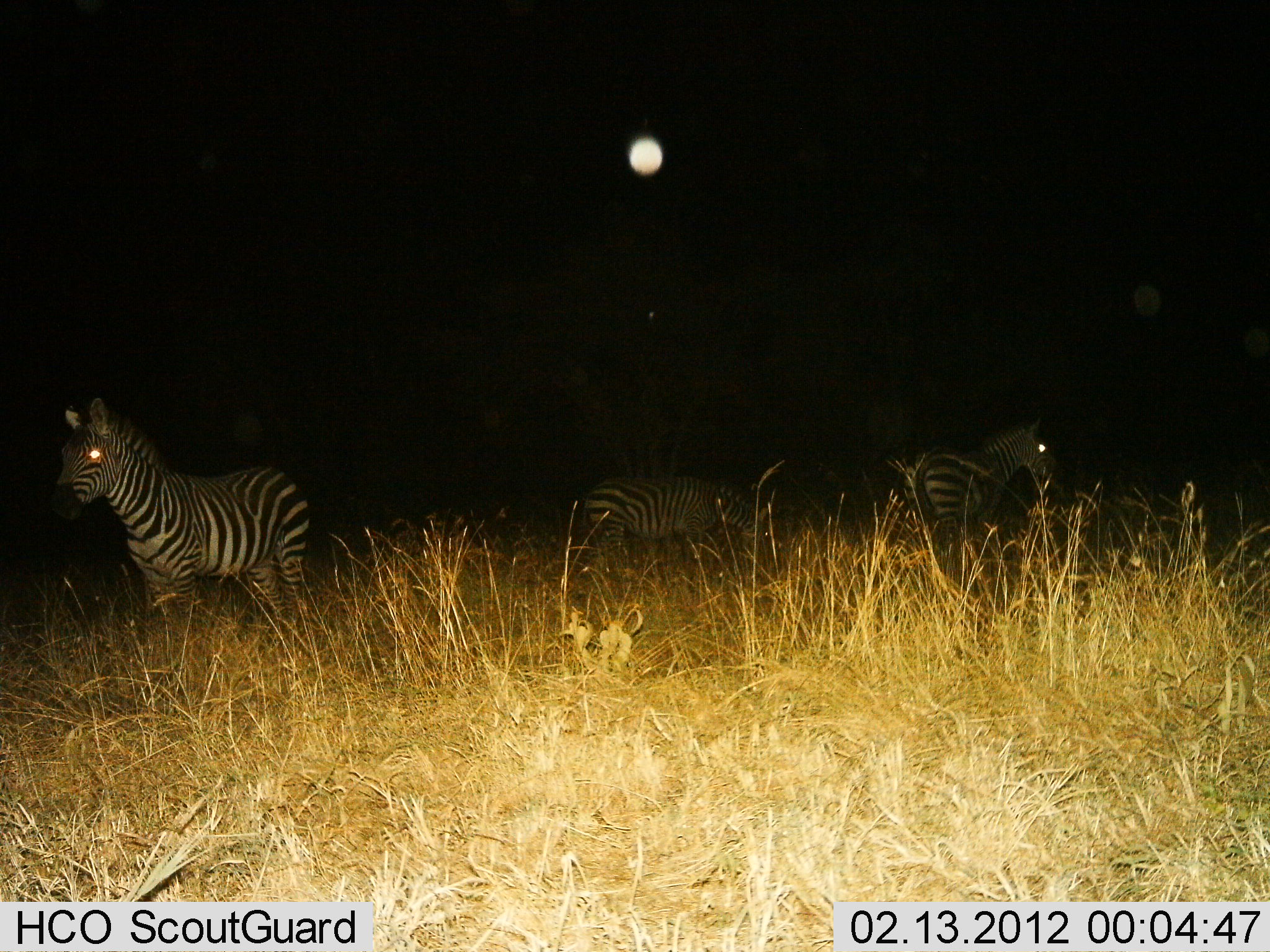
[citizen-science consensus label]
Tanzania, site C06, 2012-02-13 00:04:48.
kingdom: Animalia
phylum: Chordata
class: Mammalia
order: Perissodactyla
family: Equidae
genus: Equus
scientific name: Equus quagga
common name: plains zebra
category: zebra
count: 3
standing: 96%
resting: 4%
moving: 0%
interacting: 0%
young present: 4%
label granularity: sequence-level